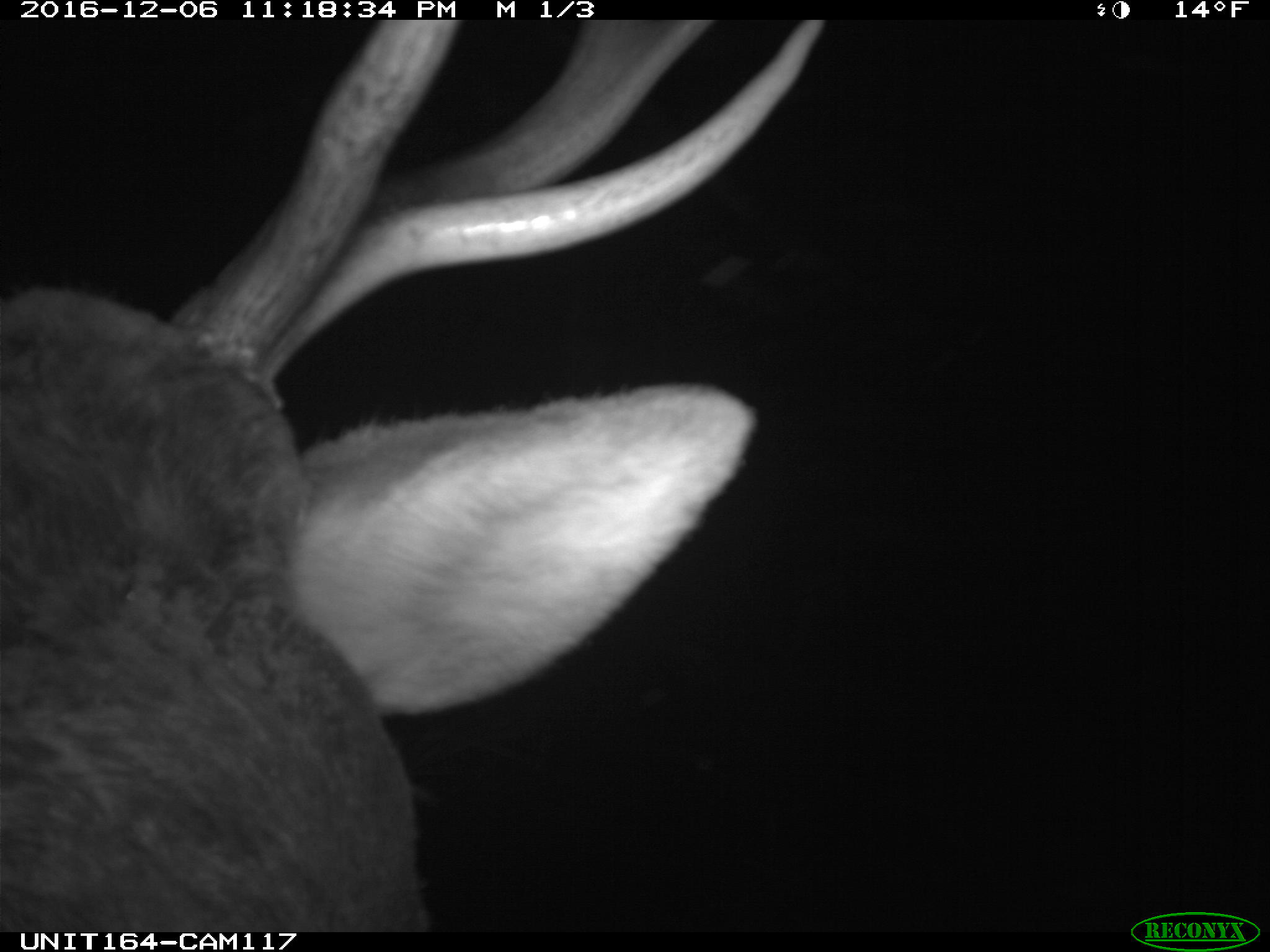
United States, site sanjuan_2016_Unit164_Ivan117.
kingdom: Animalia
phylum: Chordata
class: Mammalia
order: Artiodactyla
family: Cervidae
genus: Cervus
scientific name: Cervus elaphus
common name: red deer